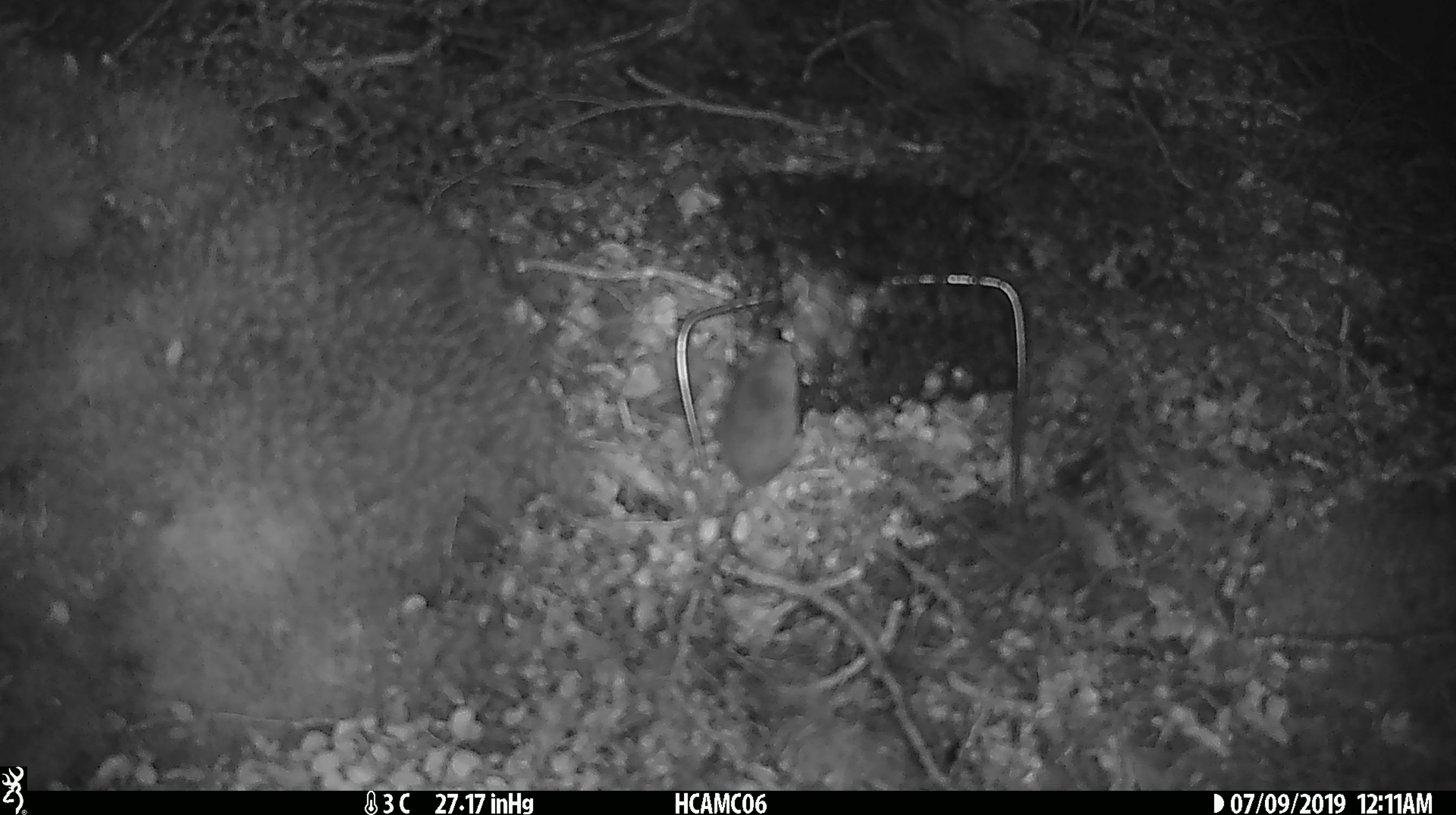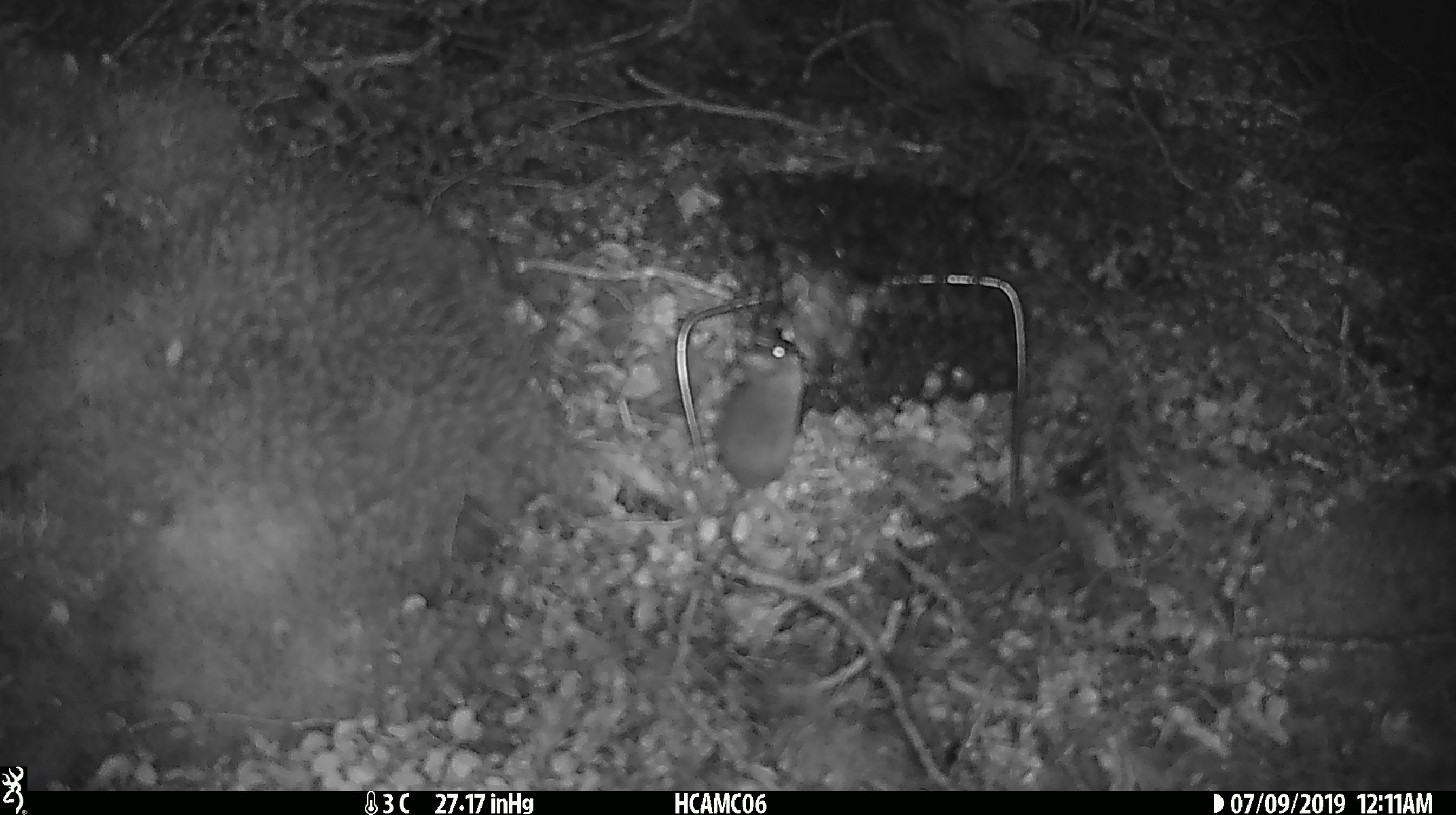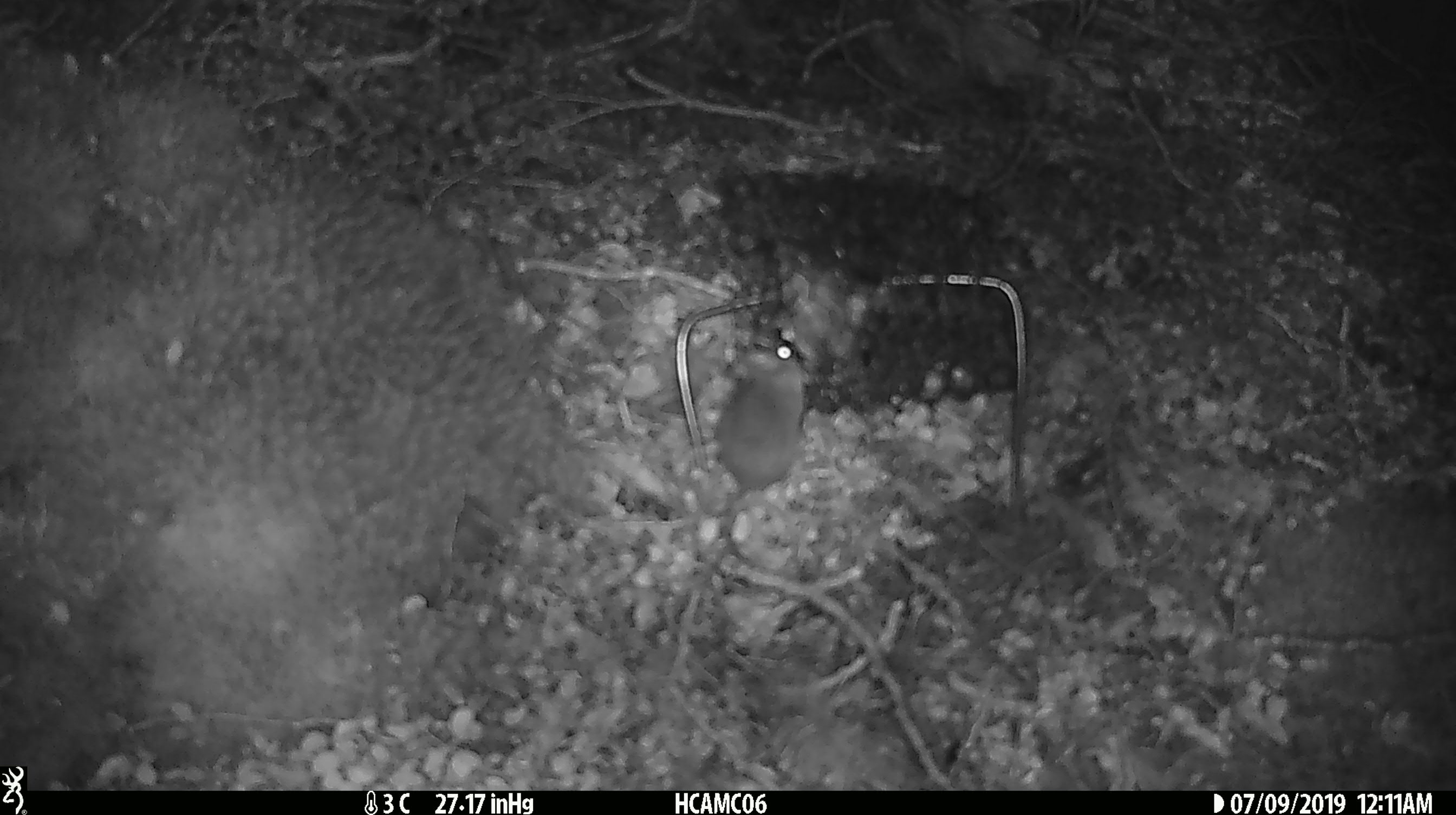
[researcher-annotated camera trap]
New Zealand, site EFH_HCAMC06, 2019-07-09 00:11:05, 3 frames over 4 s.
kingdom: Animalia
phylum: Chordata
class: Mammalia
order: Rodentia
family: Muridae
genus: Mus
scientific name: Mus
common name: mouse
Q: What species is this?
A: Mouse (Mus).